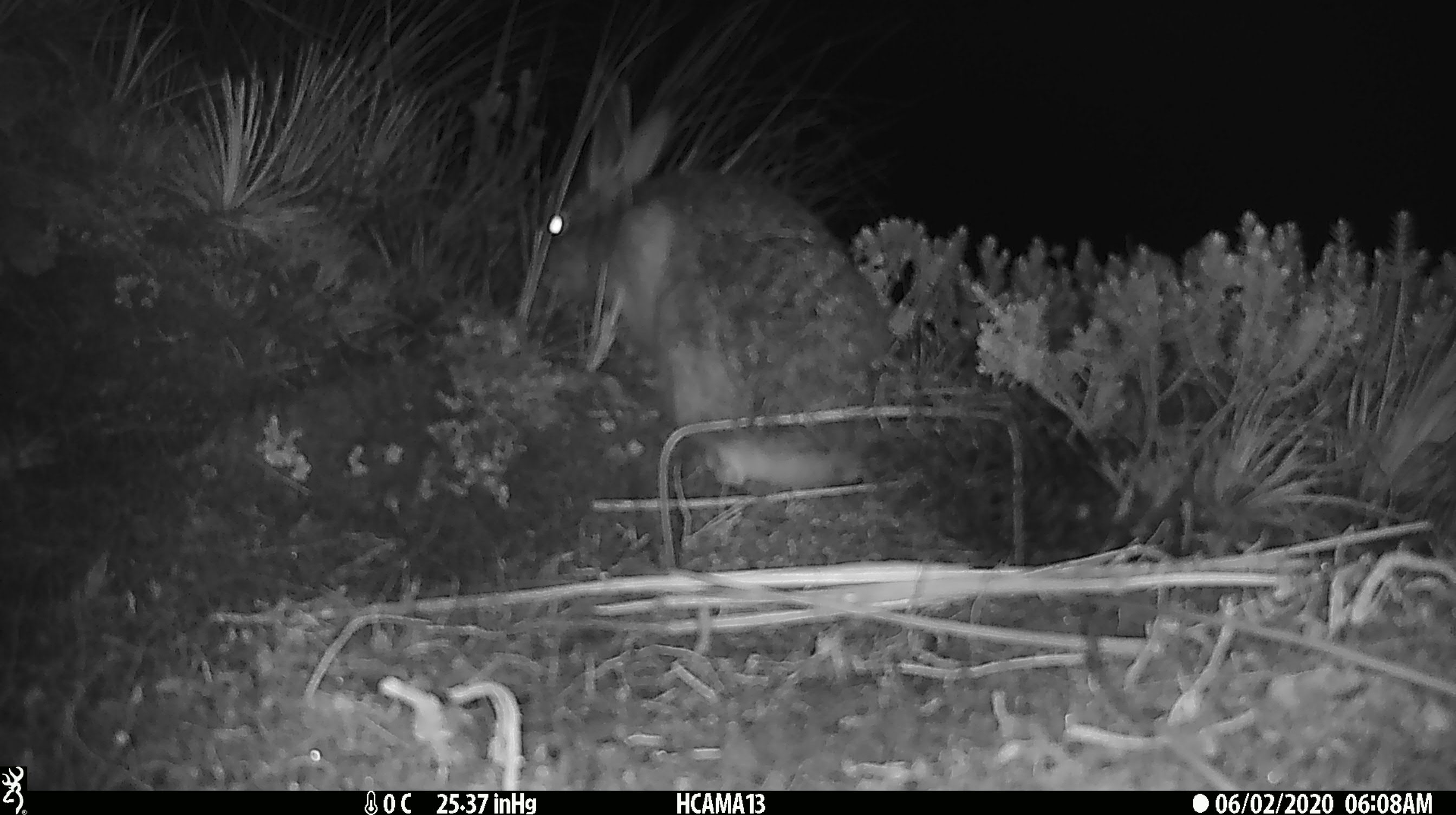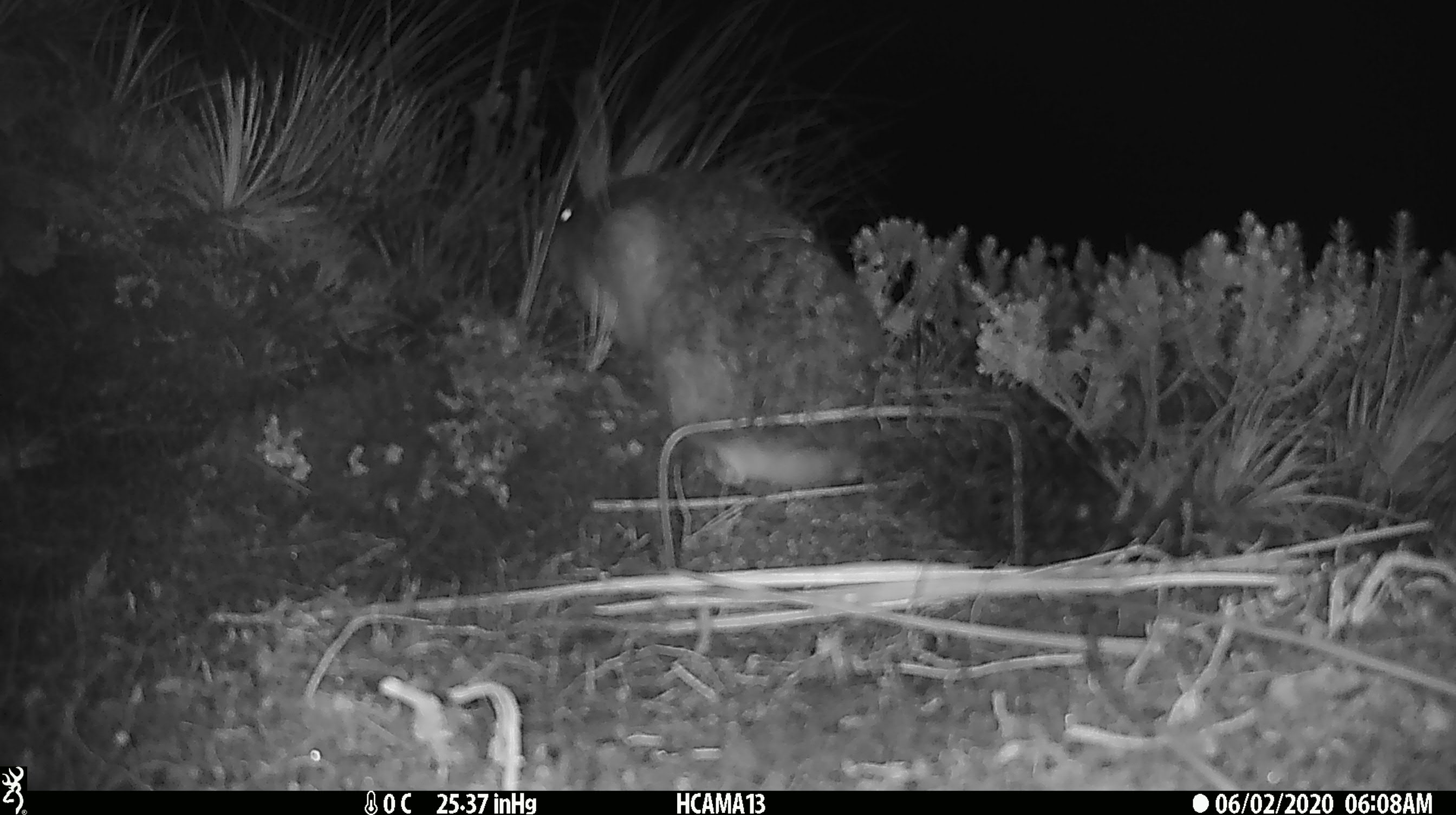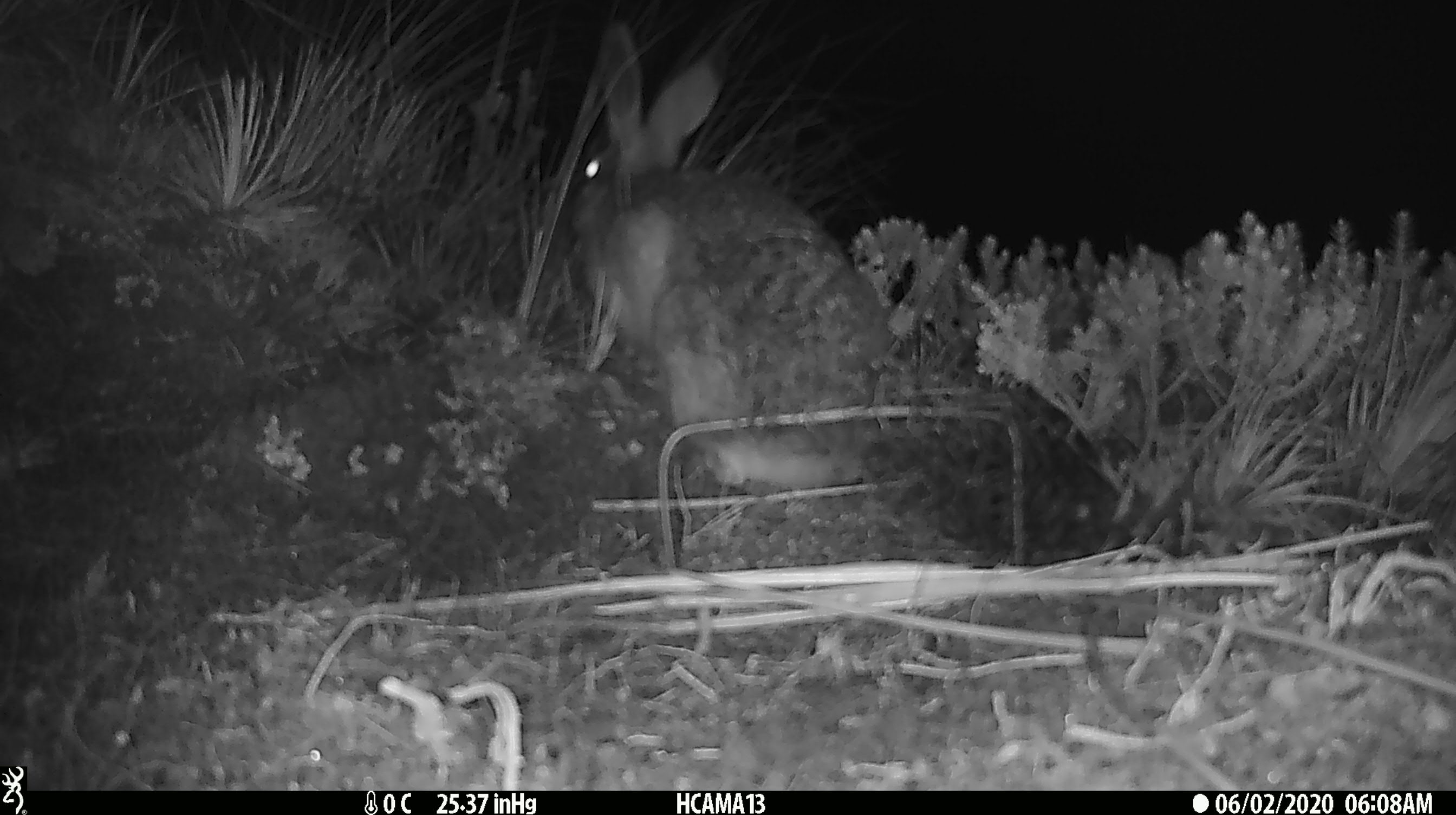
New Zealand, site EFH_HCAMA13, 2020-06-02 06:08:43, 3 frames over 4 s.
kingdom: Animalia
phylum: Chordata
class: Mammalia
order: Lagomorpha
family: Leporidae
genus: Lepus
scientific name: Lepus europaeus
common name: brown hare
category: hare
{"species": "hare (brown hare) (Lepus europaeus)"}